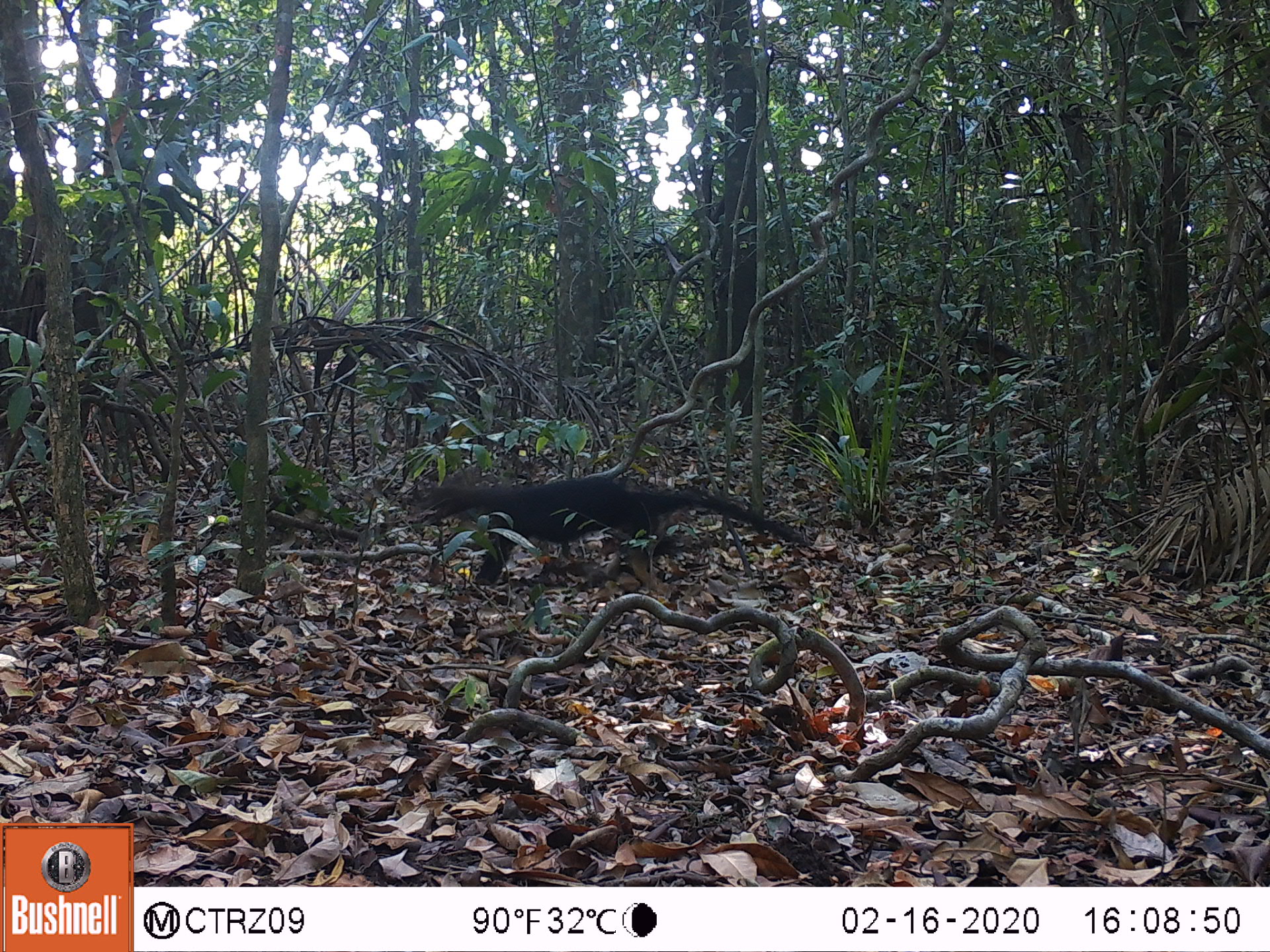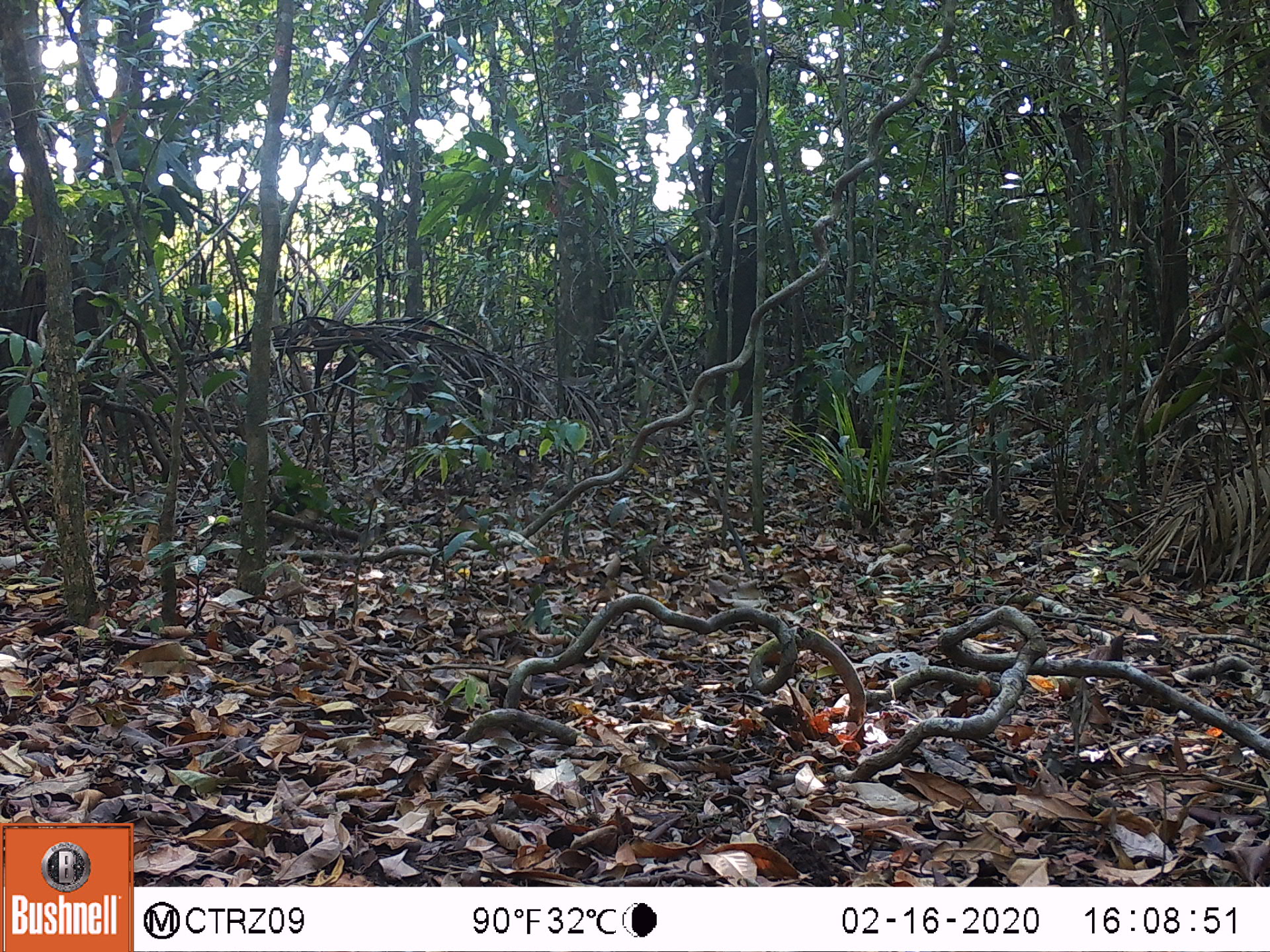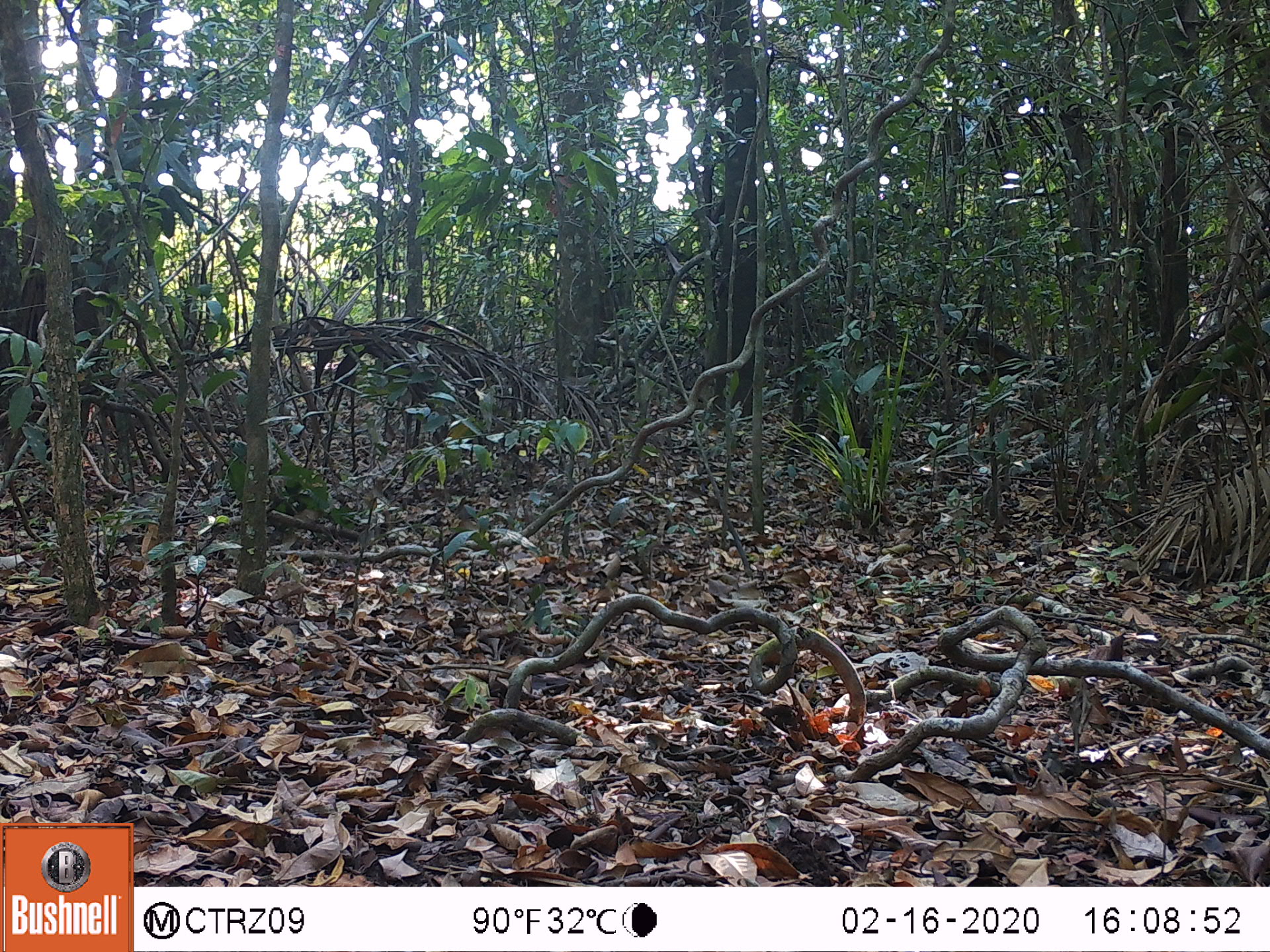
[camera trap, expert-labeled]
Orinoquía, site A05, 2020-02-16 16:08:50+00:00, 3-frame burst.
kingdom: Animalia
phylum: Chordata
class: Mammalia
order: Carnivora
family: Mustelidae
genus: Eira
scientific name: Eira barbara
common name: tayra